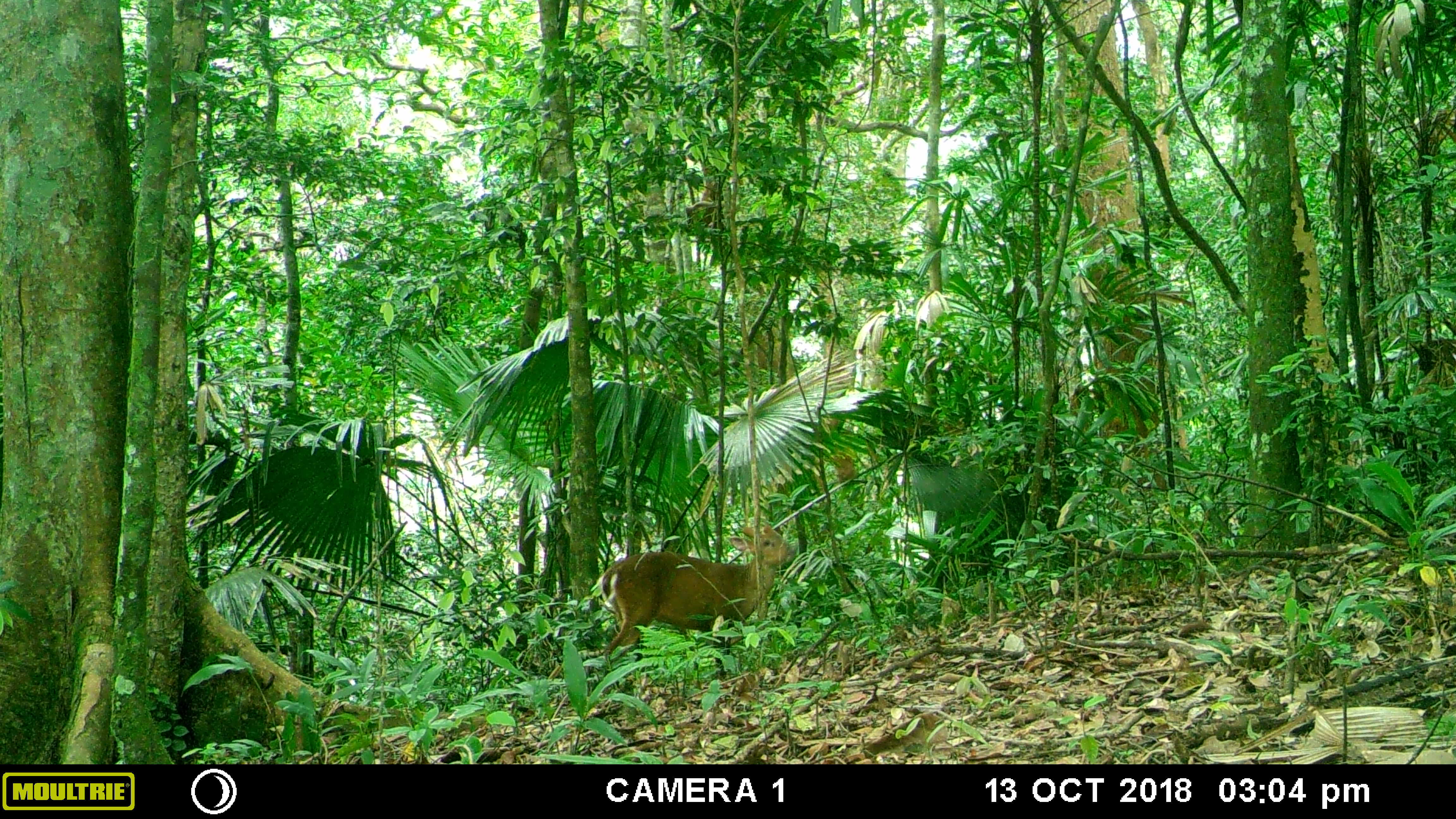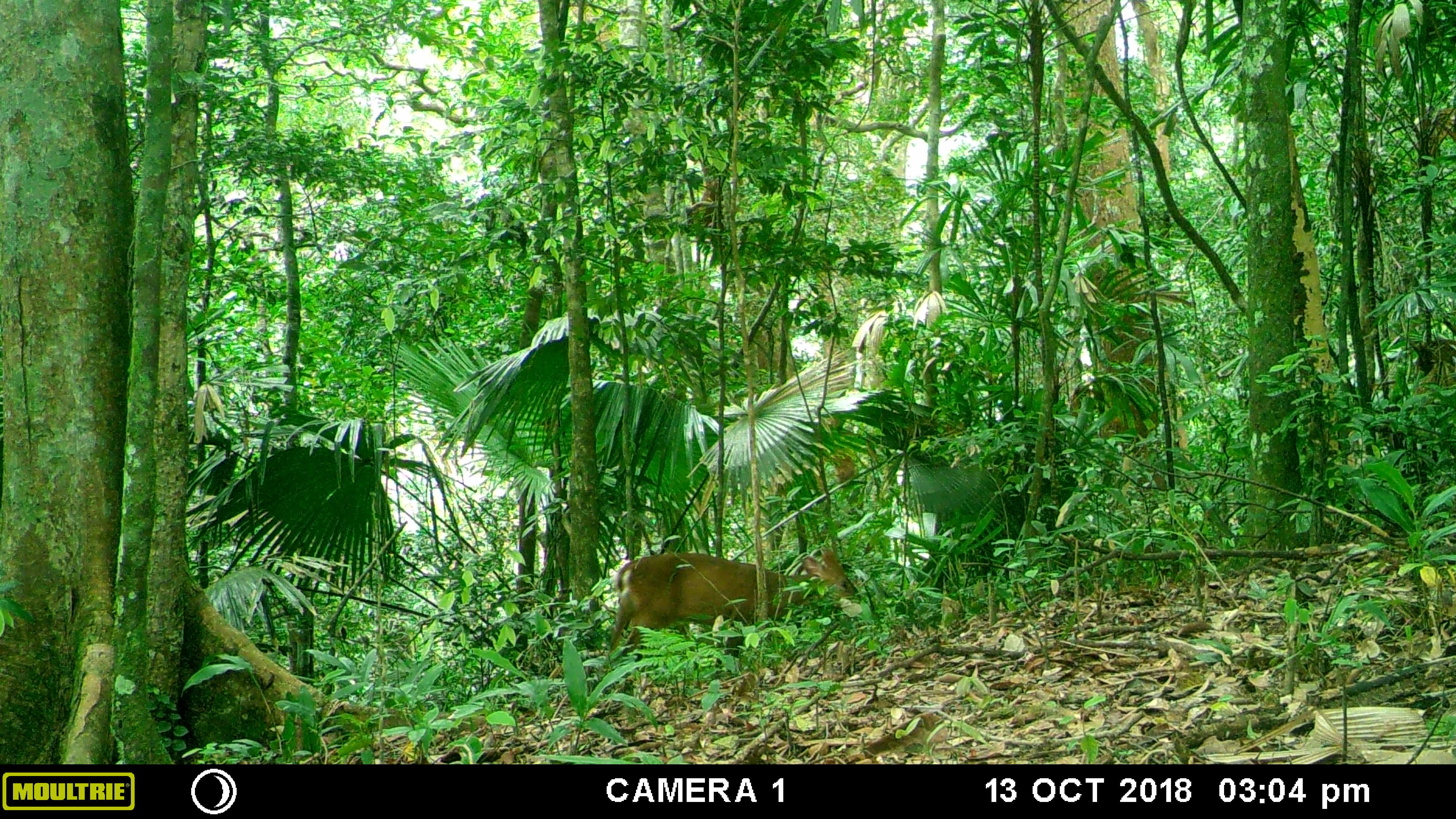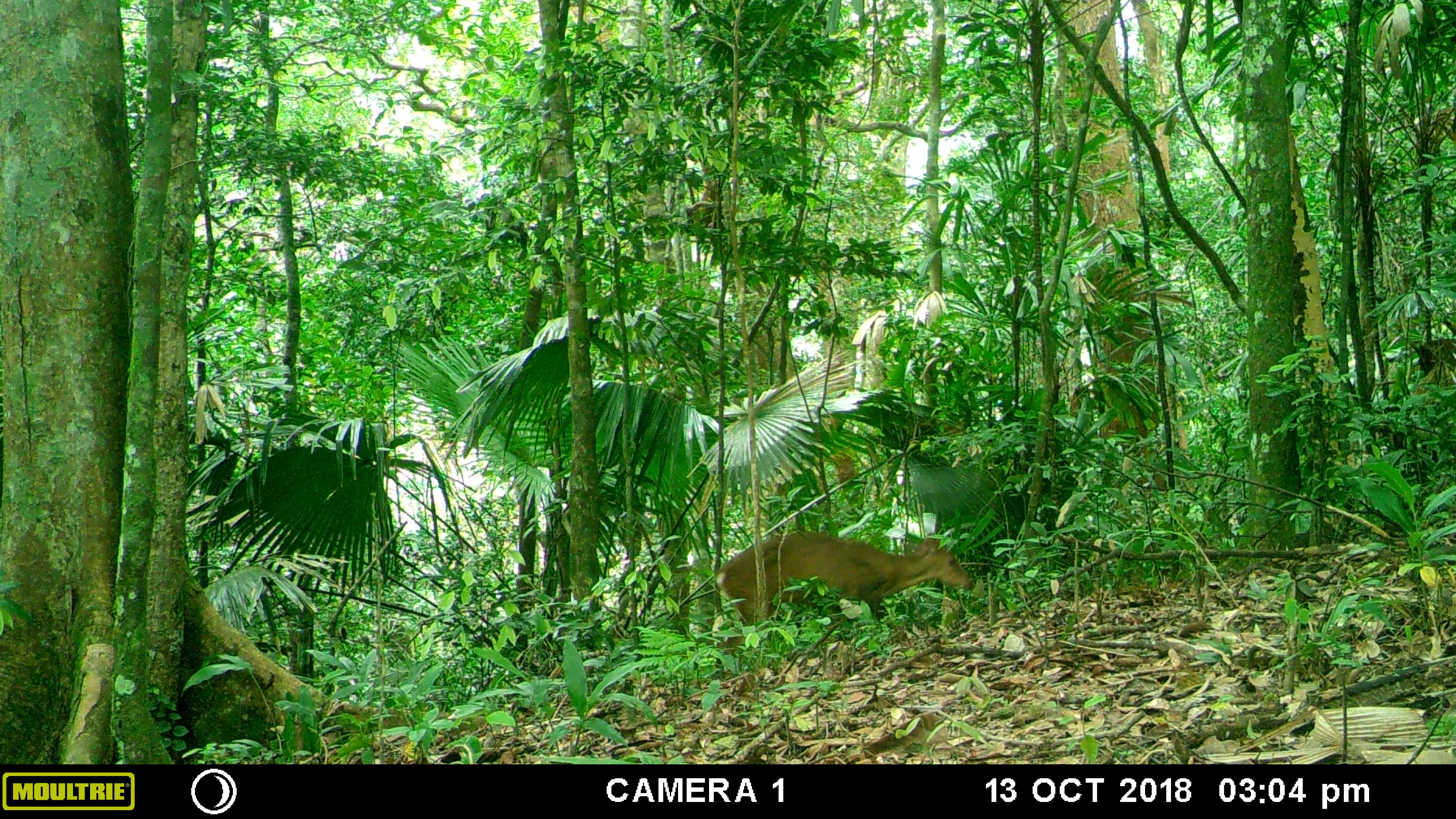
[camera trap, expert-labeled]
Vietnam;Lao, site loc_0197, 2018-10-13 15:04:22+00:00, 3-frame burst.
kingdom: Animalia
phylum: Chordata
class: Mammalia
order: Artiodactyla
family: Cervidae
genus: Muntiacus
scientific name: Muntiacus vuquangensis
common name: large-antlered muntjac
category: large antlered muntjac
Large antlered muntjac (large-antlered muntjac) (Muntiacus vuquangensis). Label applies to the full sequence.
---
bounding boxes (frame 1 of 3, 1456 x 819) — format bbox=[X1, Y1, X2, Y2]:
large antlered muntjac: bbox=[597, 522, 795, 689]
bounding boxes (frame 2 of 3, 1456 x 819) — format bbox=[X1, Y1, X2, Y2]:
large antlered muntjac: bbox=[609, 549, 858, 654]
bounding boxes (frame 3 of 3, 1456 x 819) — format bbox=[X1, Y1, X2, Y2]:
large antlered muntjac: bbox=[716, 531, 973, 655]